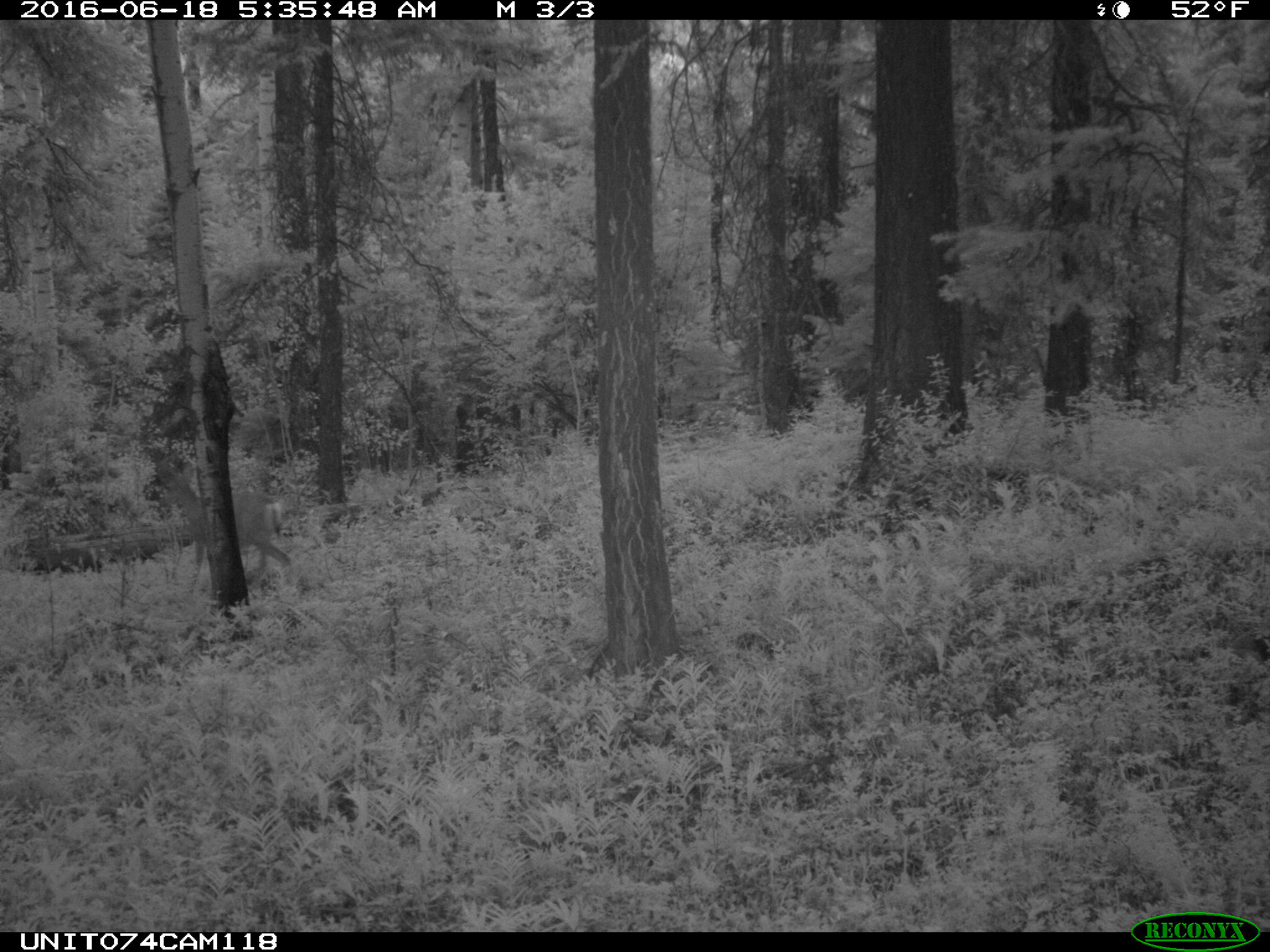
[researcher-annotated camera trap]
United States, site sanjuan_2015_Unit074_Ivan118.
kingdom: Animalia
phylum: Chordata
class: Mammalia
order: Artiodactyla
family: Cervidae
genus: Odocoileus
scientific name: Odocoileus hemionus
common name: mule deer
Odocoileus hemionus (mule deer).